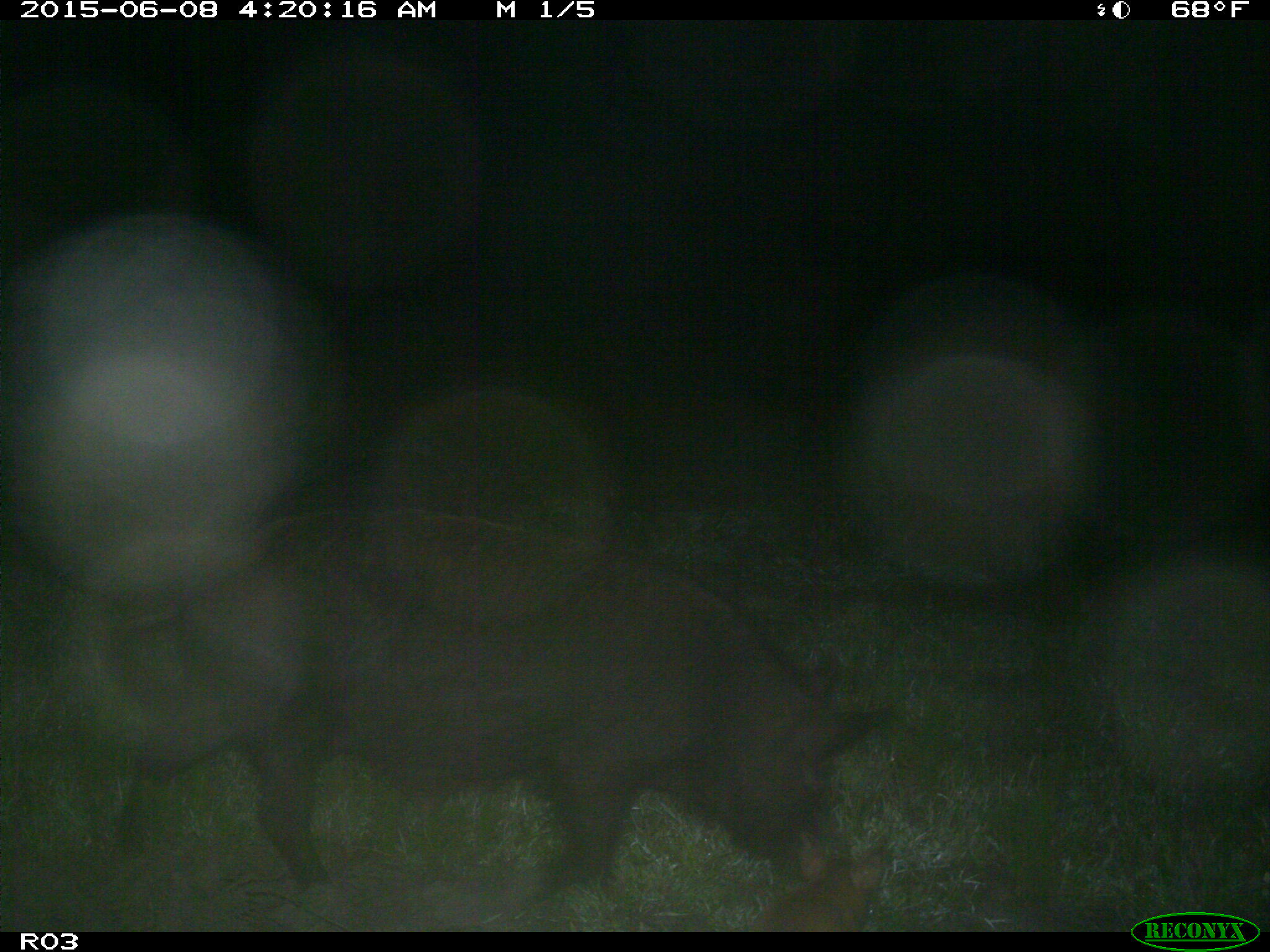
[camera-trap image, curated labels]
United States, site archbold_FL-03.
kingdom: Animalia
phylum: Chordata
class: Mammalia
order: Artiodactyla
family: Suidae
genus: Sus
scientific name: Sus scrofa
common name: wild boar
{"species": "Sus scrofa (wild boar)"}